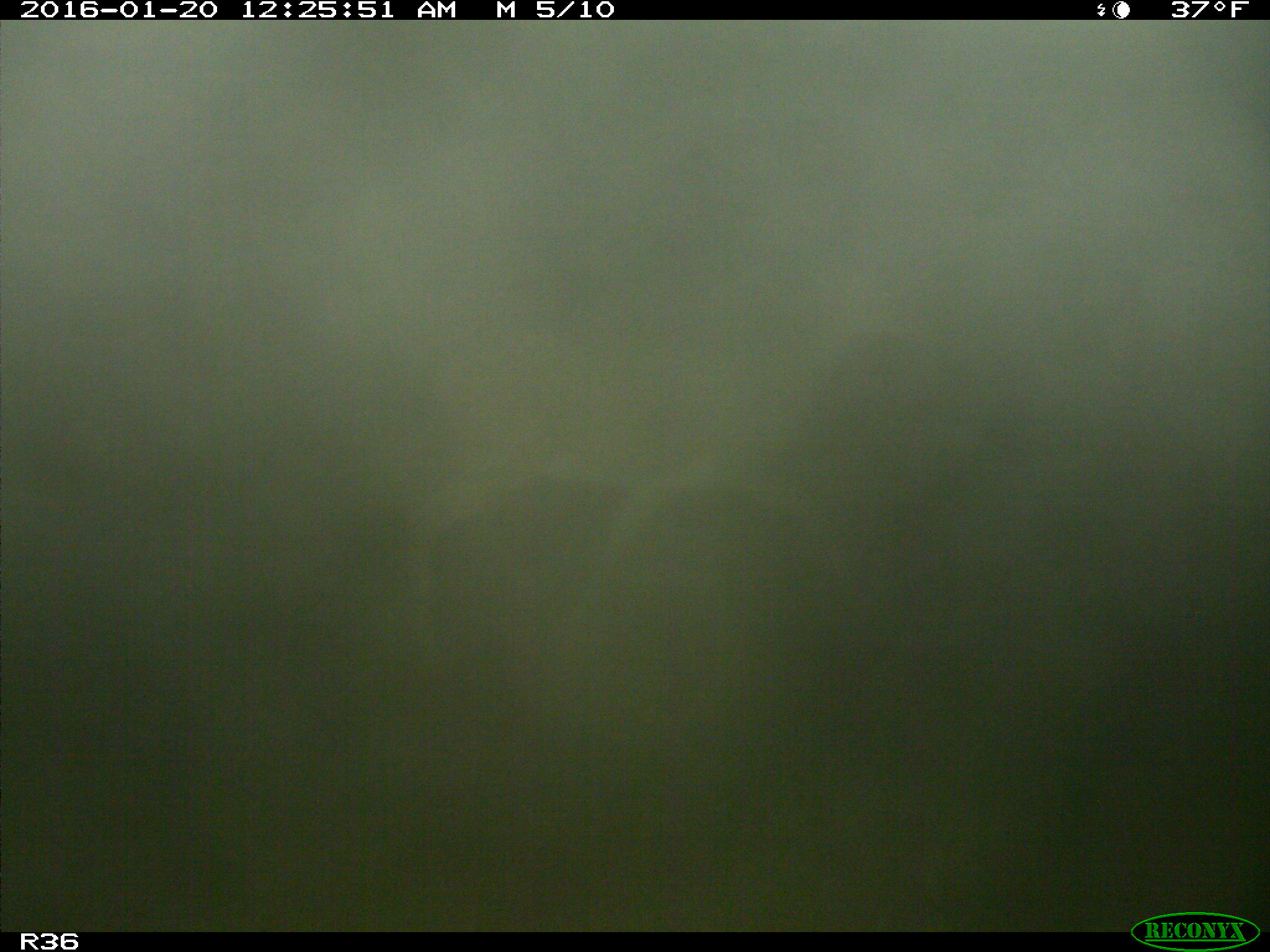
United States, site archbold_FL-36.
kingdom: Animalia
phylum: Chordata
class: Mammalia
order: Artiodactyla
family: Cervidae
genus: Odocoileus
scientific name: Odocoileus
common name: deer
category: unidentified deer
Unidentified deer (deer) (Odocoileus).